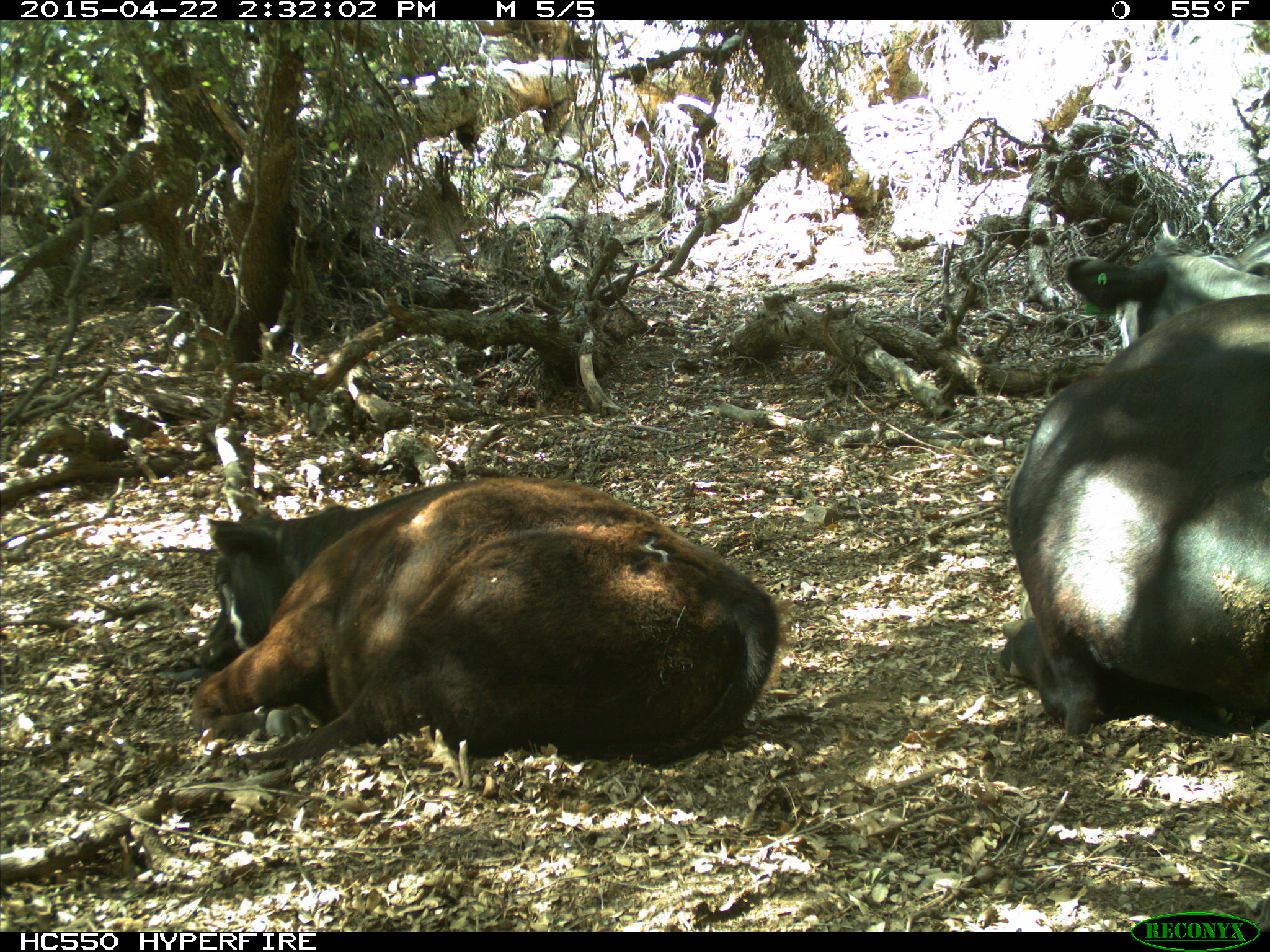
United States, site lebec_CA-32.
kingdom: Animalia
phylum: Chordata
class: Mammalia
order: Artiodactyla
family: Bovidae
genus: Bos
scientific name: Bos taurus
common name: domestic cow